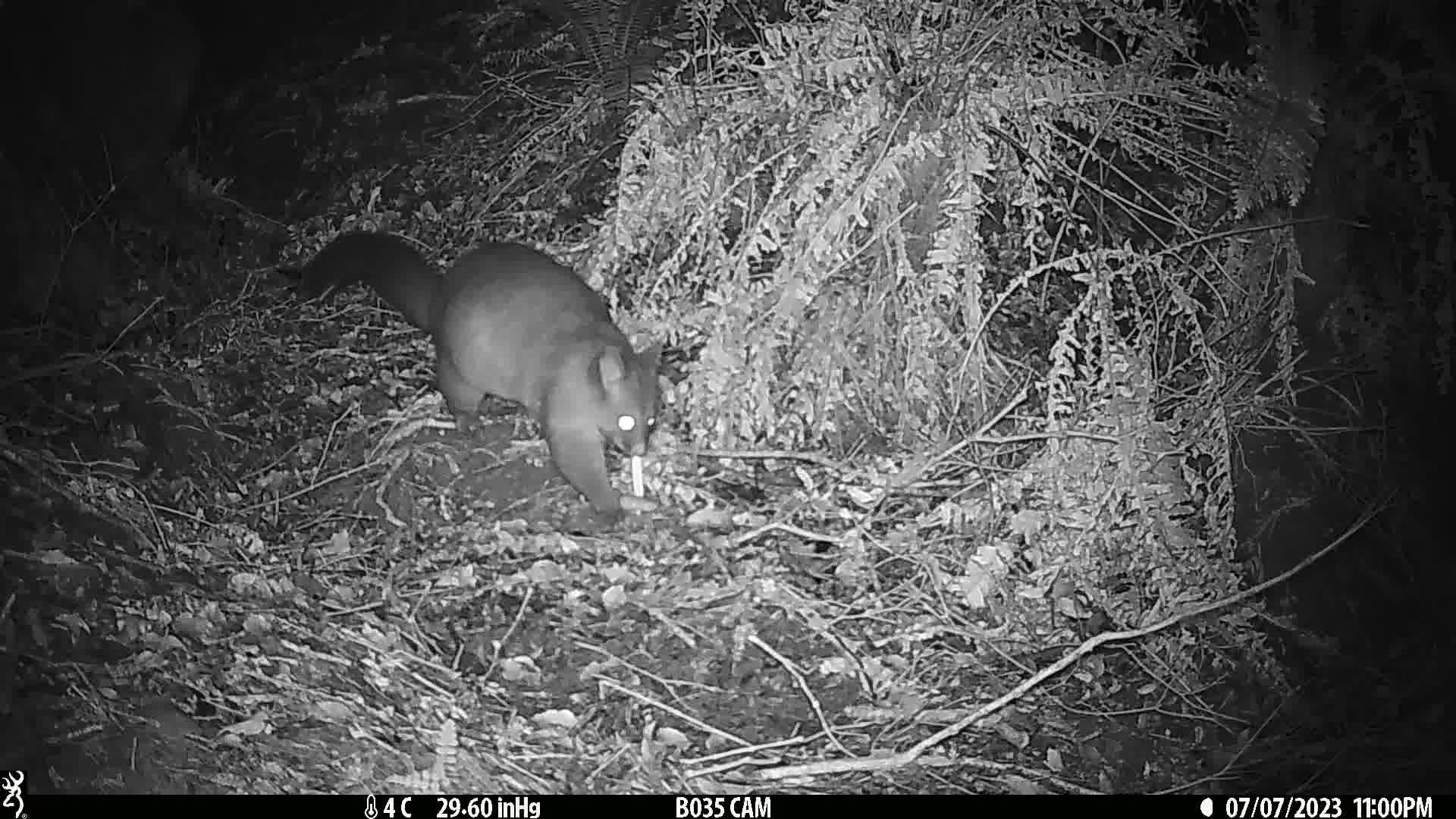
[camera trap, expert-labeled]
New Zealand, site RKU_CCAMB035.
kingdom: Animalia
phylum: Chordata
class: Mammalia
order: Diprotodontia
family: Phalangeridae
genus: Trichosurus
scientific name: Trichosurus vulpecula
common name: common brushtail possum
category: possum